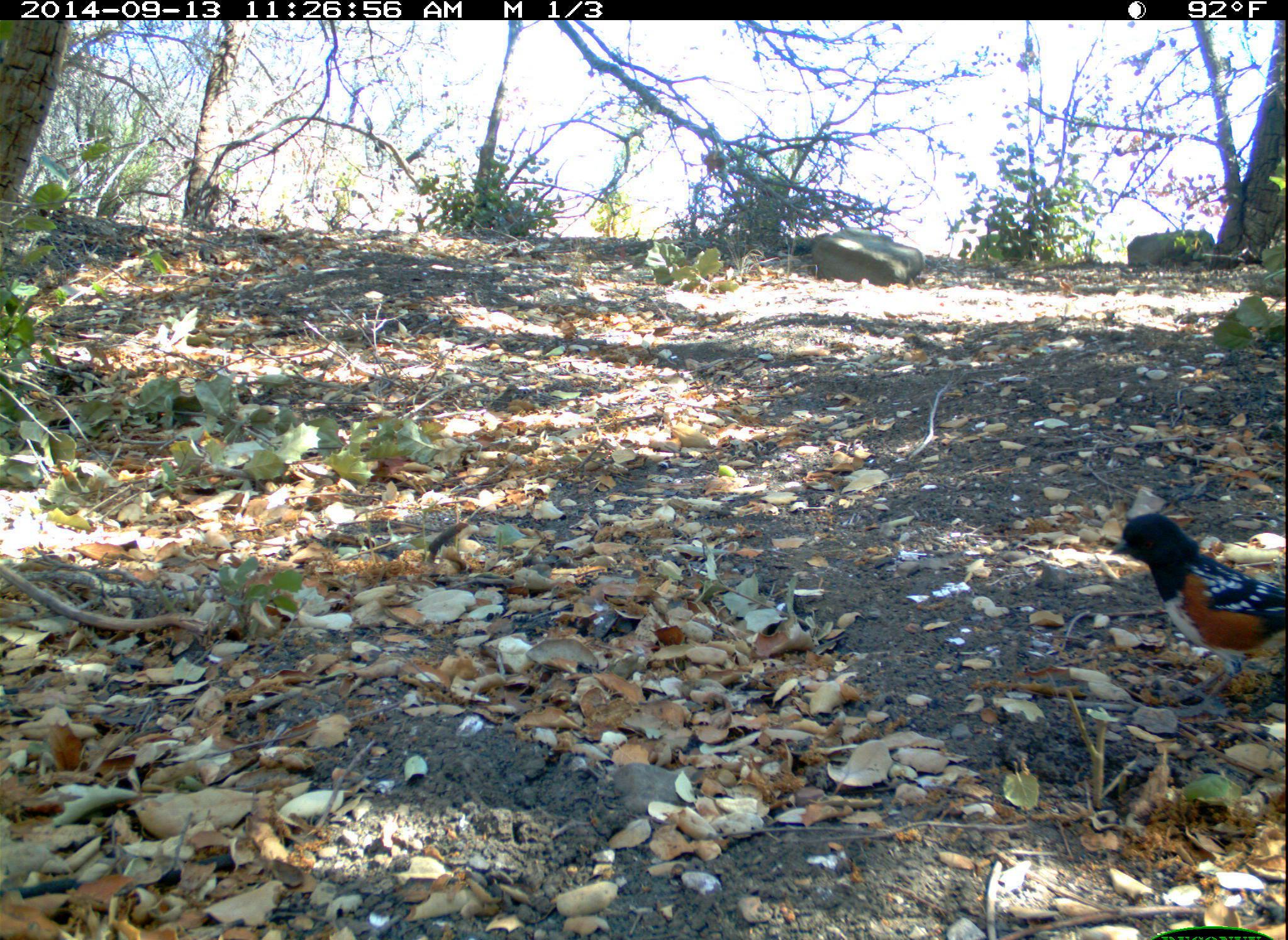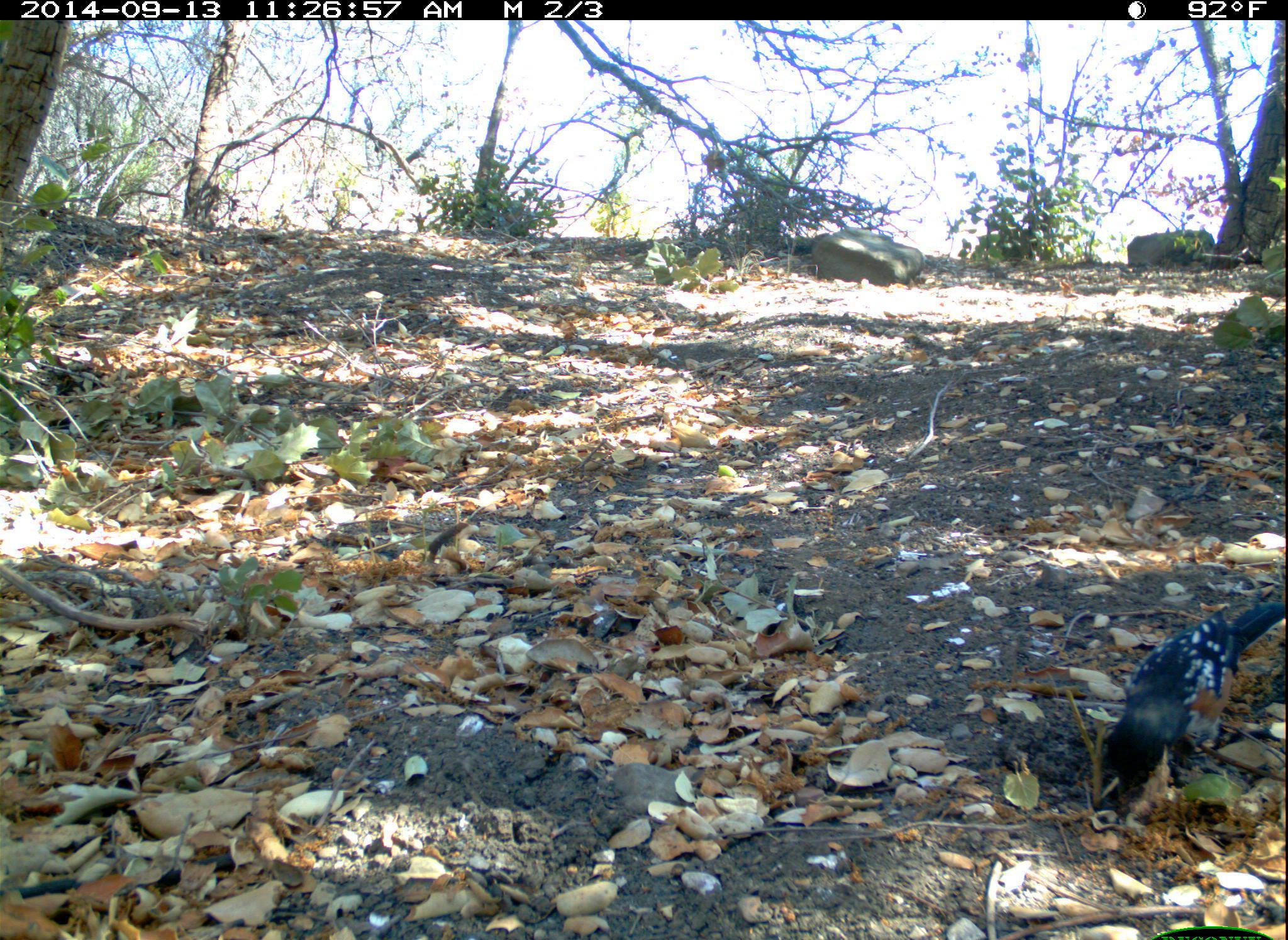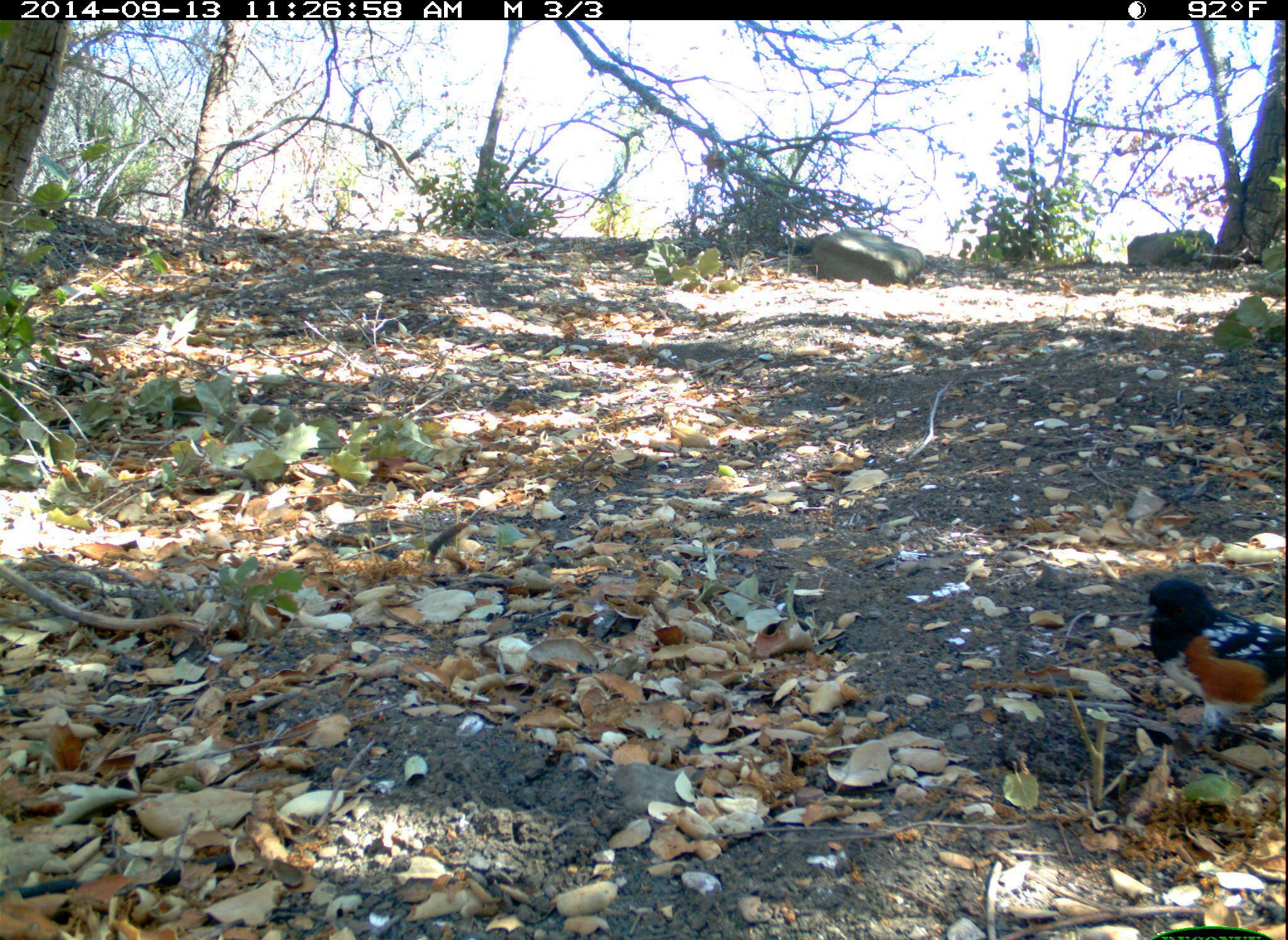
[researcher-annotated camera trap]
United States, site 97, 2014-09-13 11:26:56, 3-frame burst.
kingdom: Animalia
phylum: Chordata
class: Aves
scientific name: Aves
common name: bird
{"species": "bird (Aves)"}